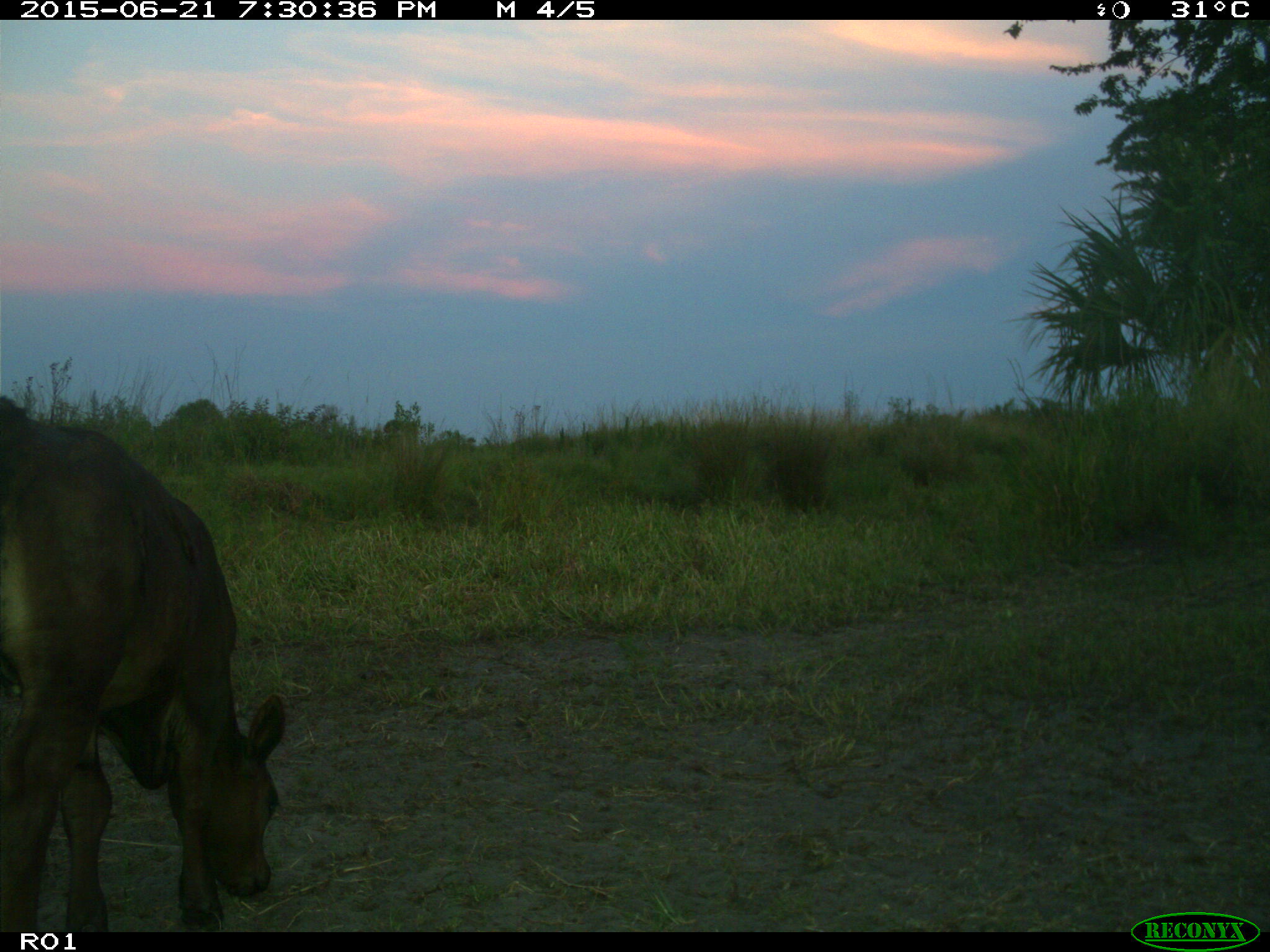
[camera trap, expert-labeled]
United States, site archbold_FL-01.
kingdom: Animalia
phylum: Chordata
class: Mammalia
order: Artiodactyla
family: Bovidae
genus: Bos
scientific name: Bos taurus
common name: domestic cow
Bos taurus (domestic cow).